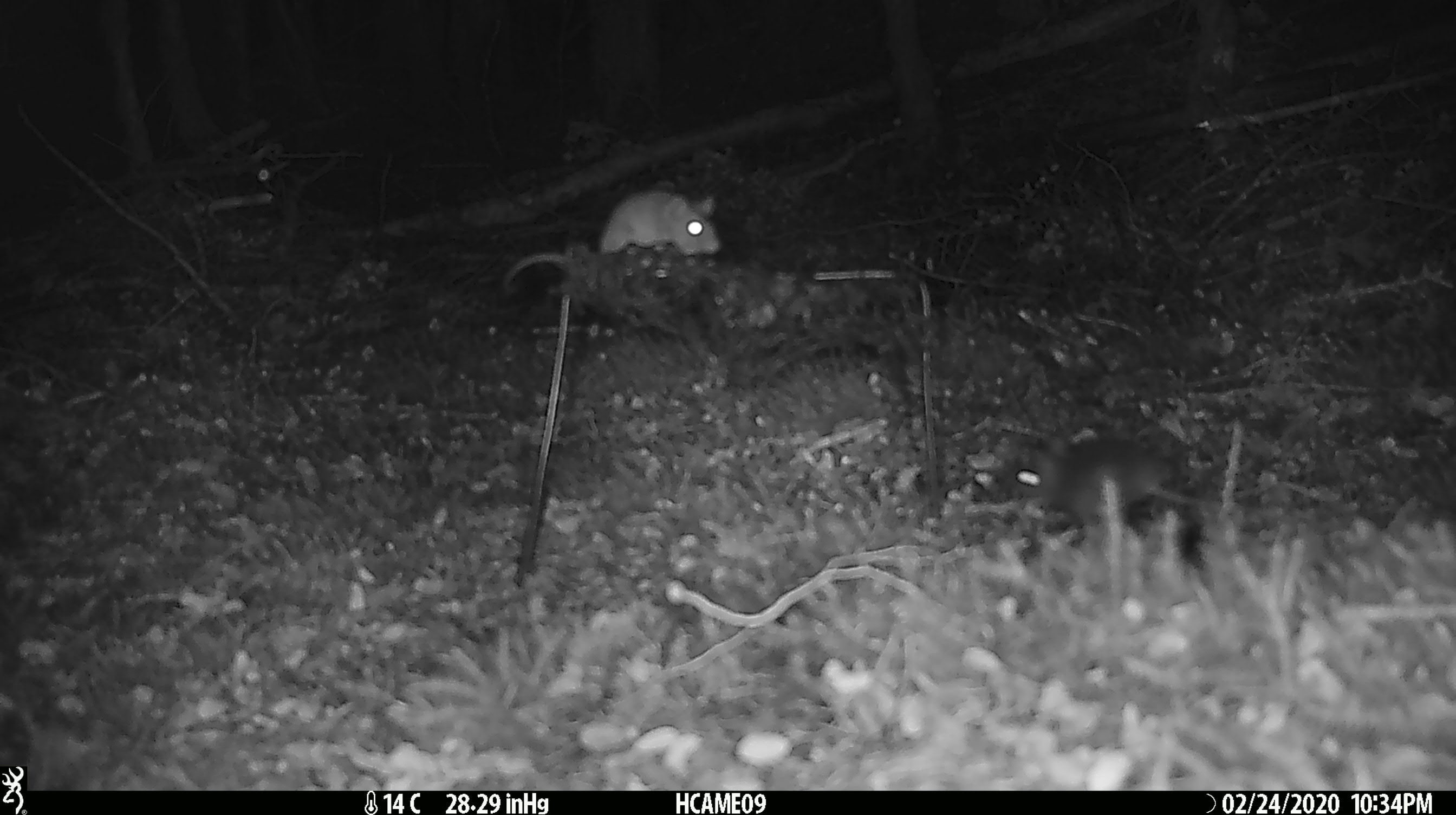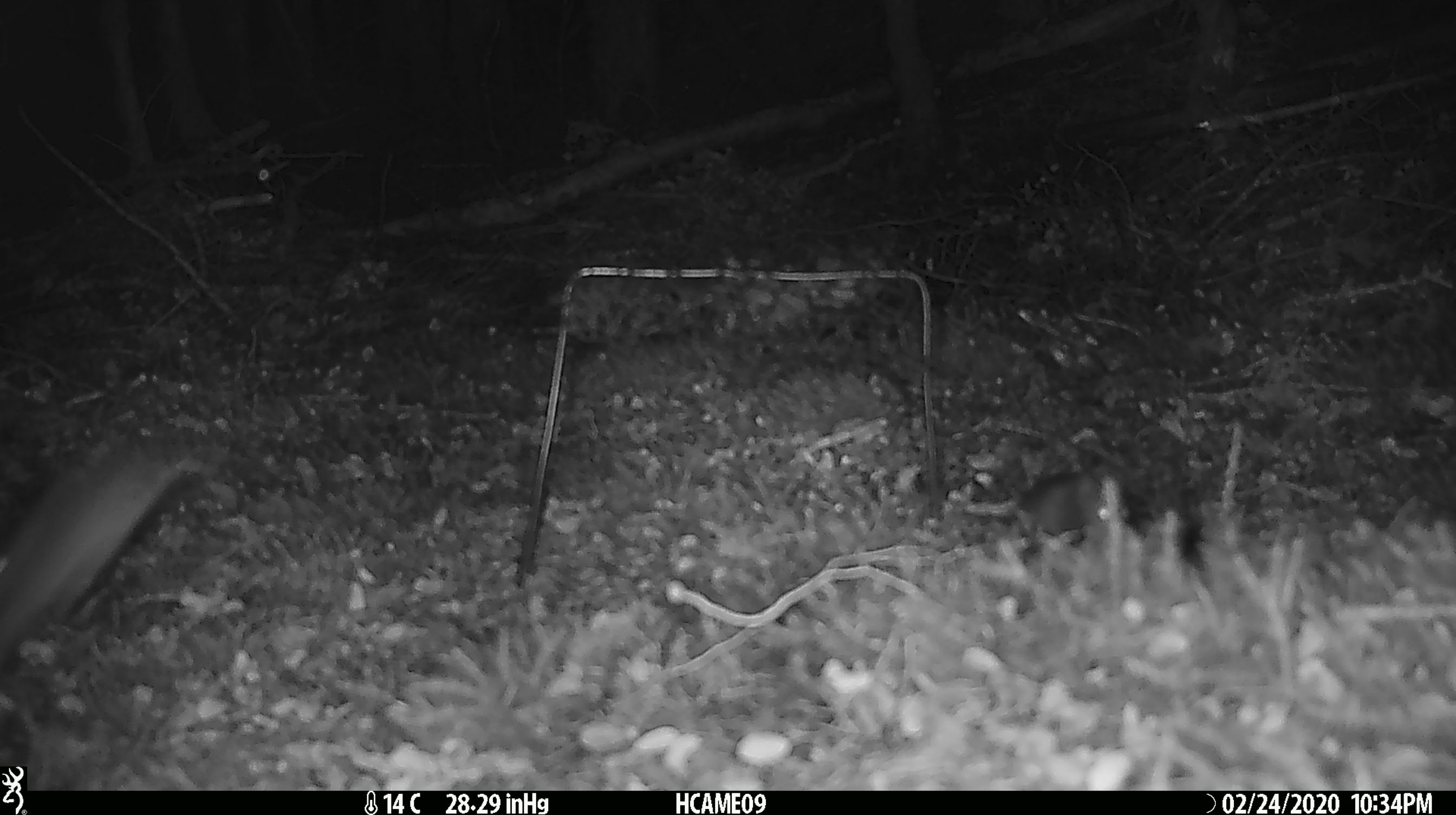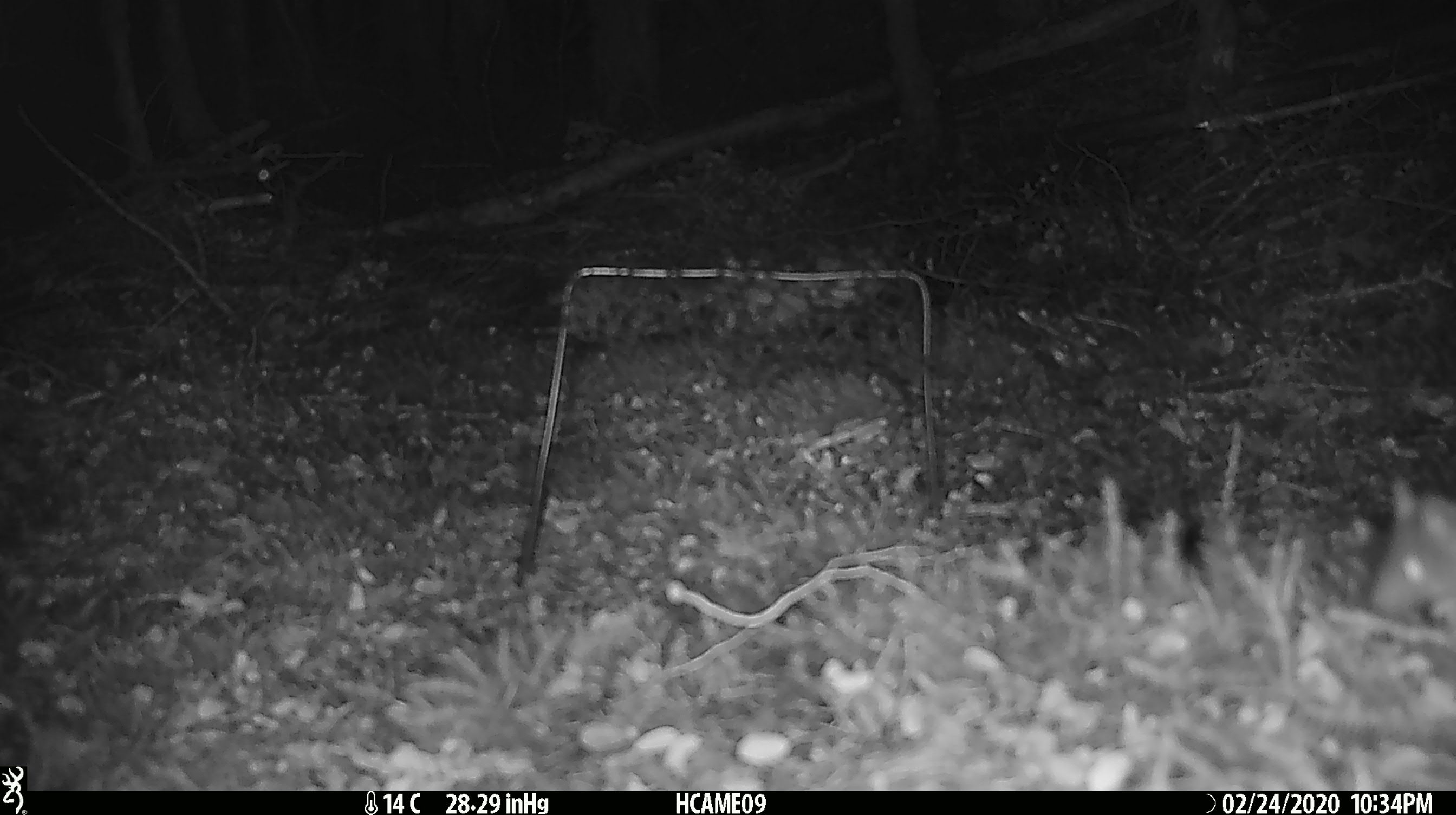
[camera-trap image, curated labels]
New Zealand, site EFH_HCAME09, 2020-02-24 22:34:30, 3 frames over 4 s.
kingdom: Animalia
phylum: Chordata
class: Mammalia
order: Rodentia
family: Muridae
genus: Mus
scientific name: Mus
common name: mouse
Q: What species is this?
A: Mouse (Mus).